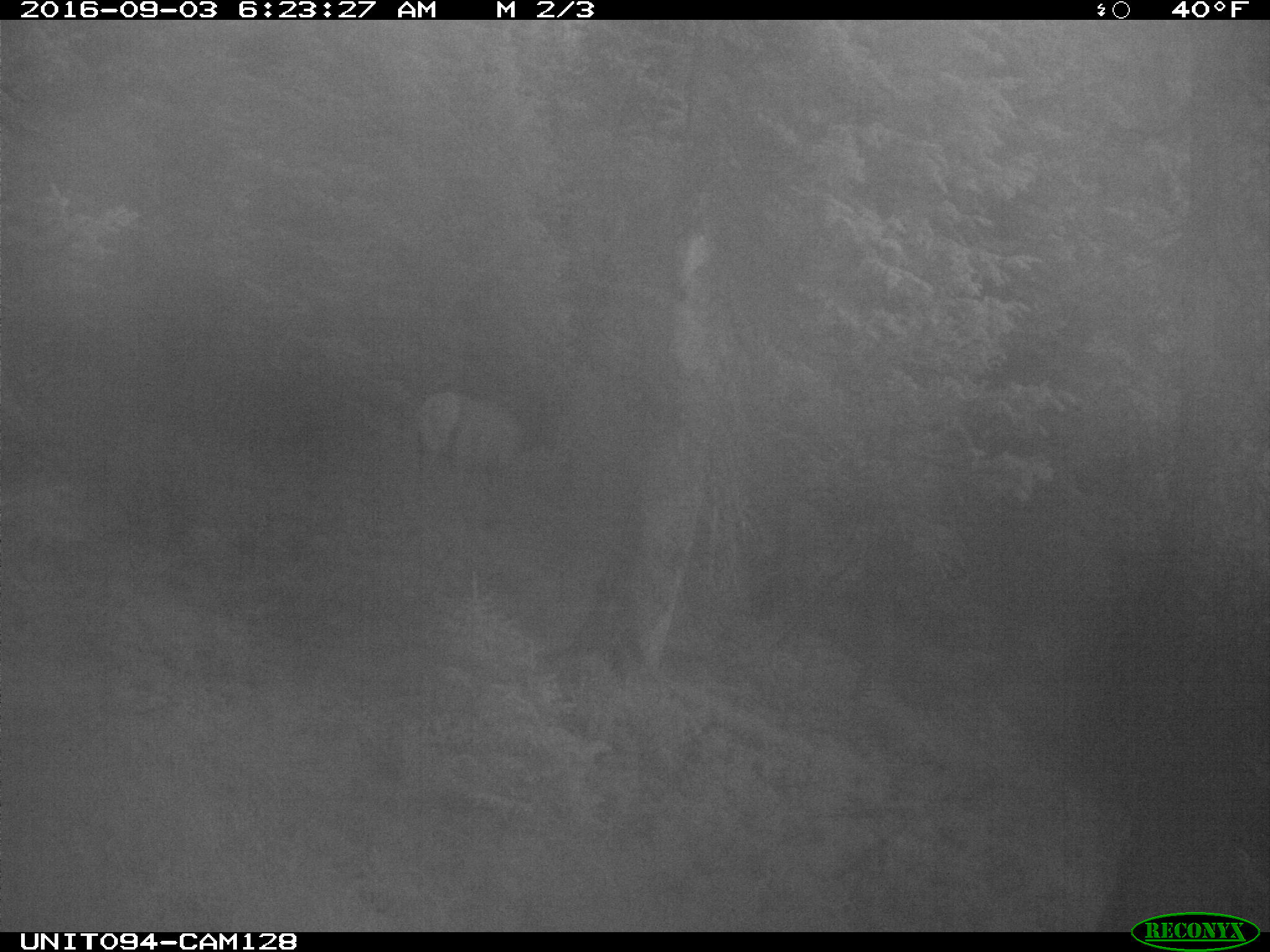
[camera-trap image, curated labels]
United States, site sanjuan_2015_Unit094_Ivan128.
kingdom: Animalia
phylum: Chordata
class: Mammalia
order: Artiodactyla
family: Cervidae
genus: Cervus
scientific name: Cervus elaphus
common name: red deer